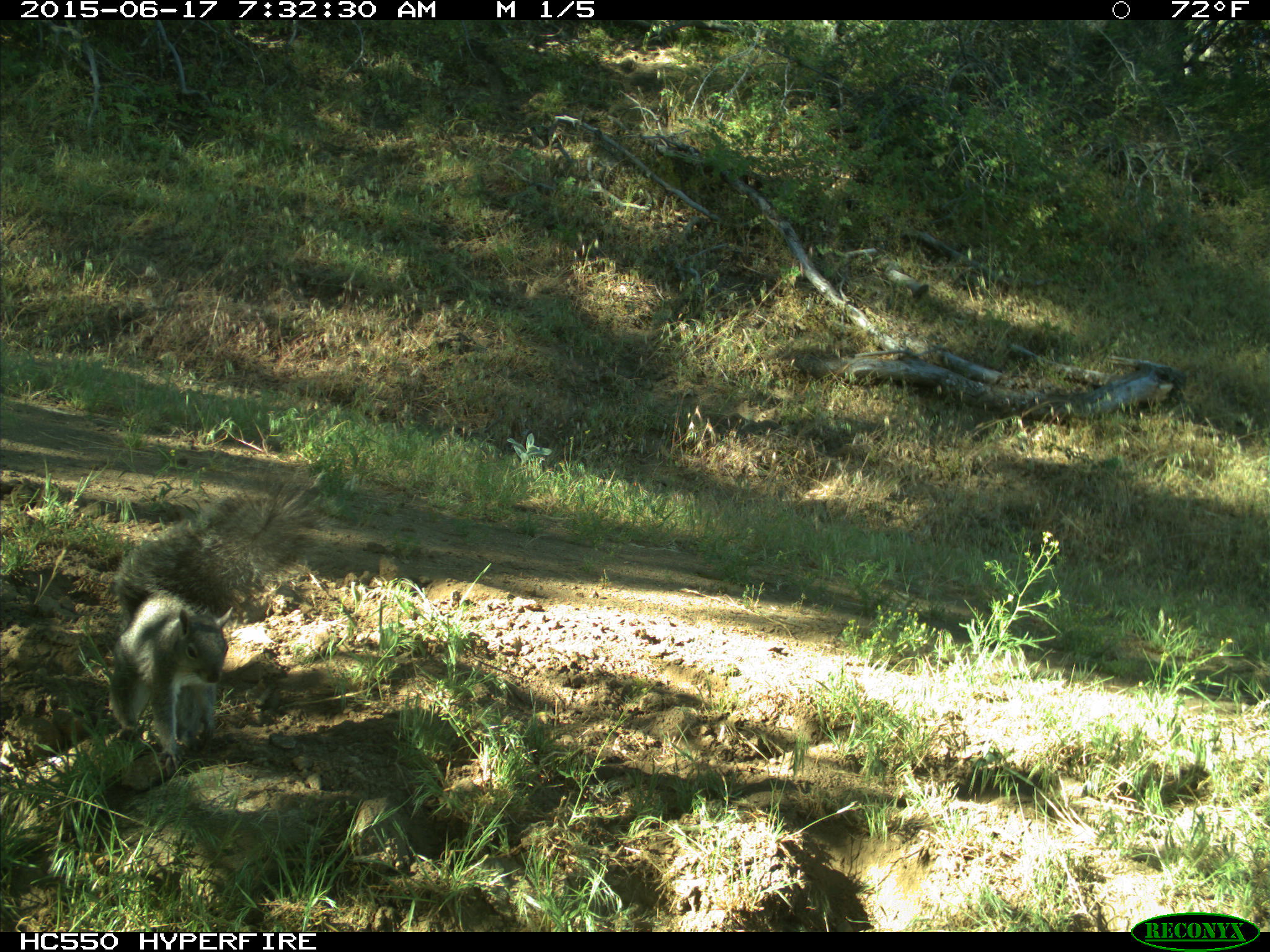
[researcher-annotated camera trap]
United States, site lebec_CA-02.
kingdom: Animalia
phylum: Chordata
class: Mammalia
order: Rodentia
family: Sciuridae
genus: Sciurus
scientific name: Sciurus carolinensis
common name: eastern gray squirrel